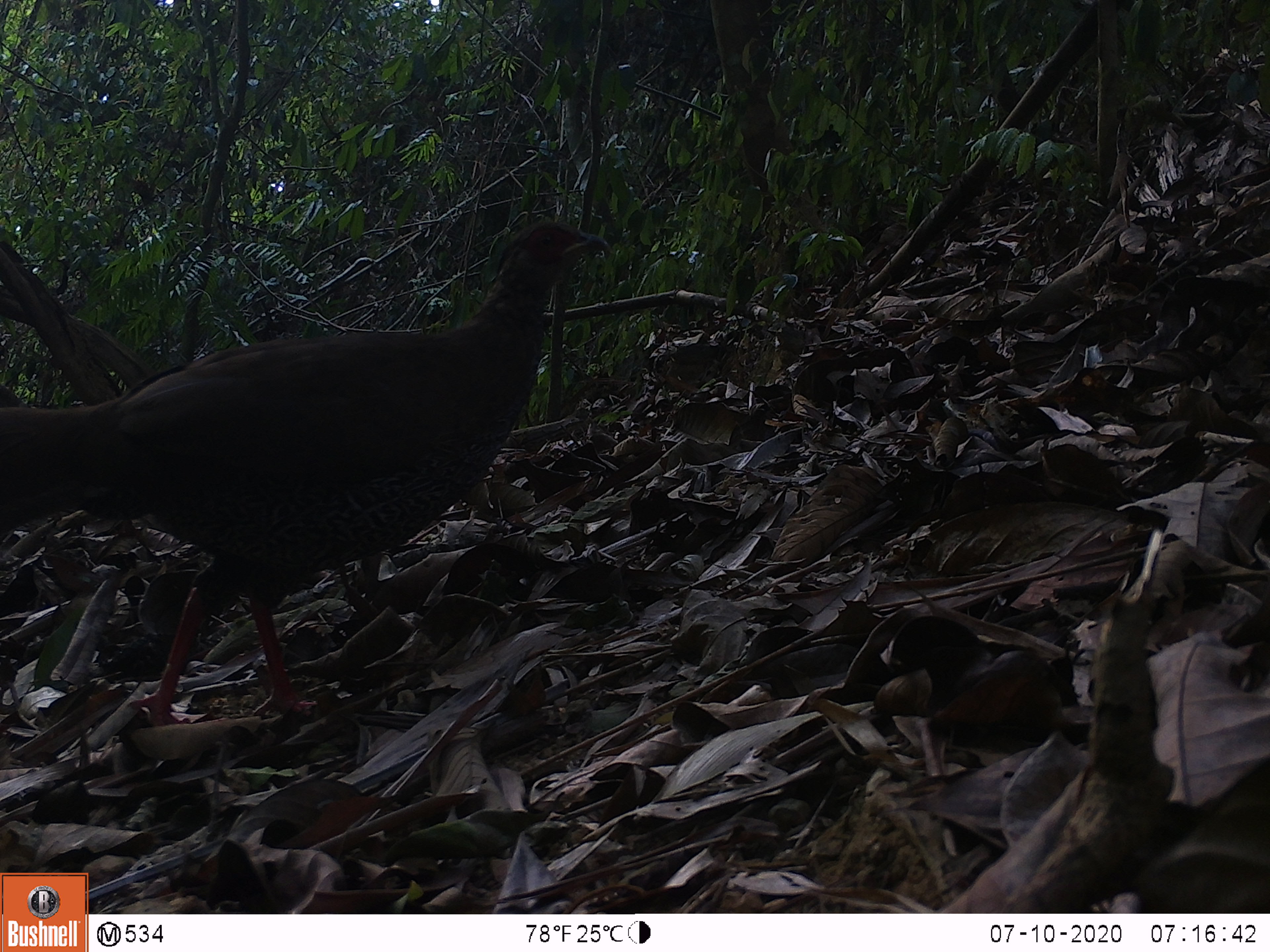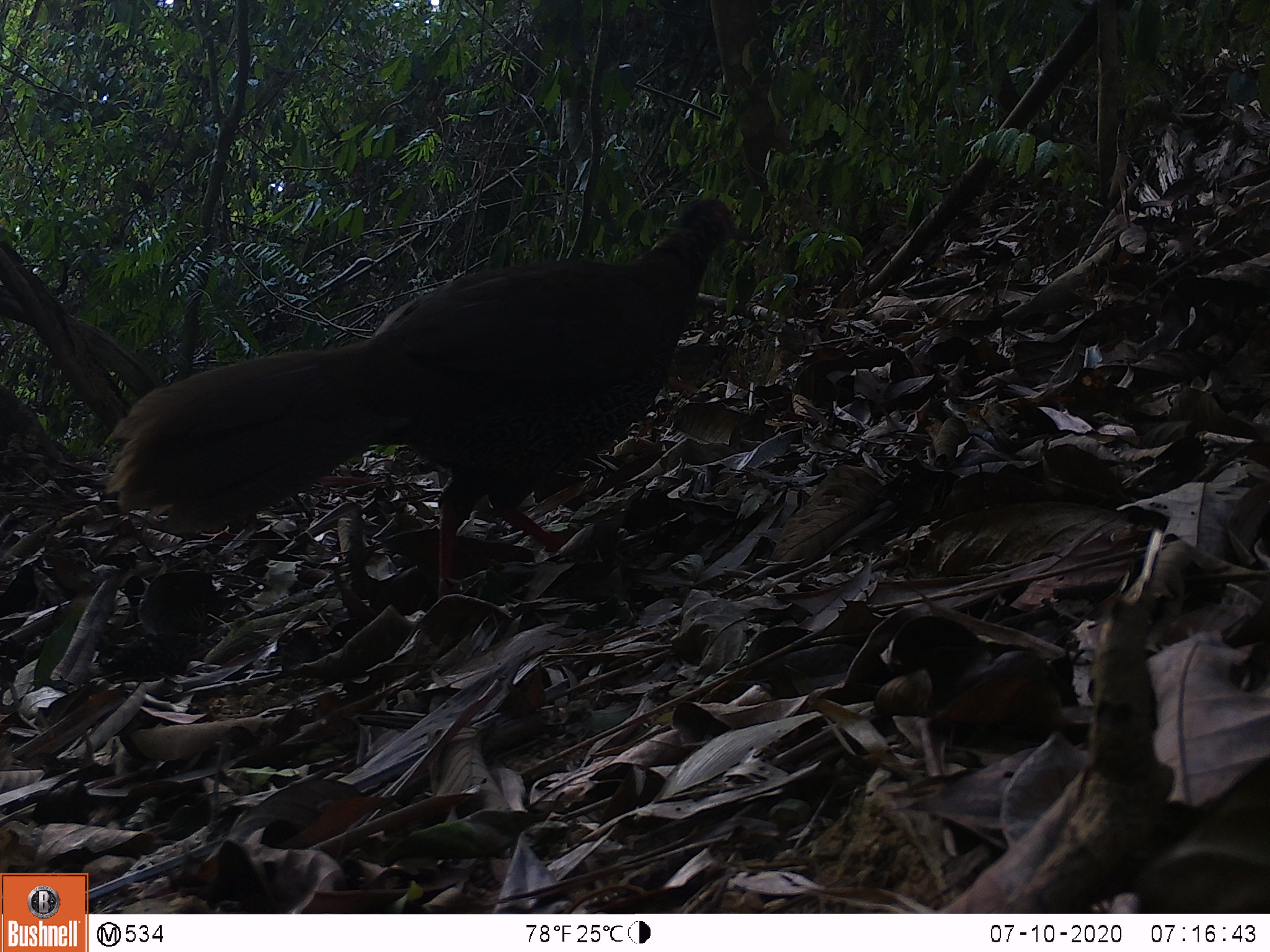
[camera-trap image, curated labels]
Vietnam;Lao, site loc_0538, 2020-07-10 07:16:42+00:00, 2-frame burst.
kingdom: Animalia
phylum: Chordata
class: Aves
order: Galliformes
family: Phasianidae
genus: Lophura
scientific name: Lophura nycthemera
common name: silver pheasant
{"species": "silver pheasant (Lophura nycthemera)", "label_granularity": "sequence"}